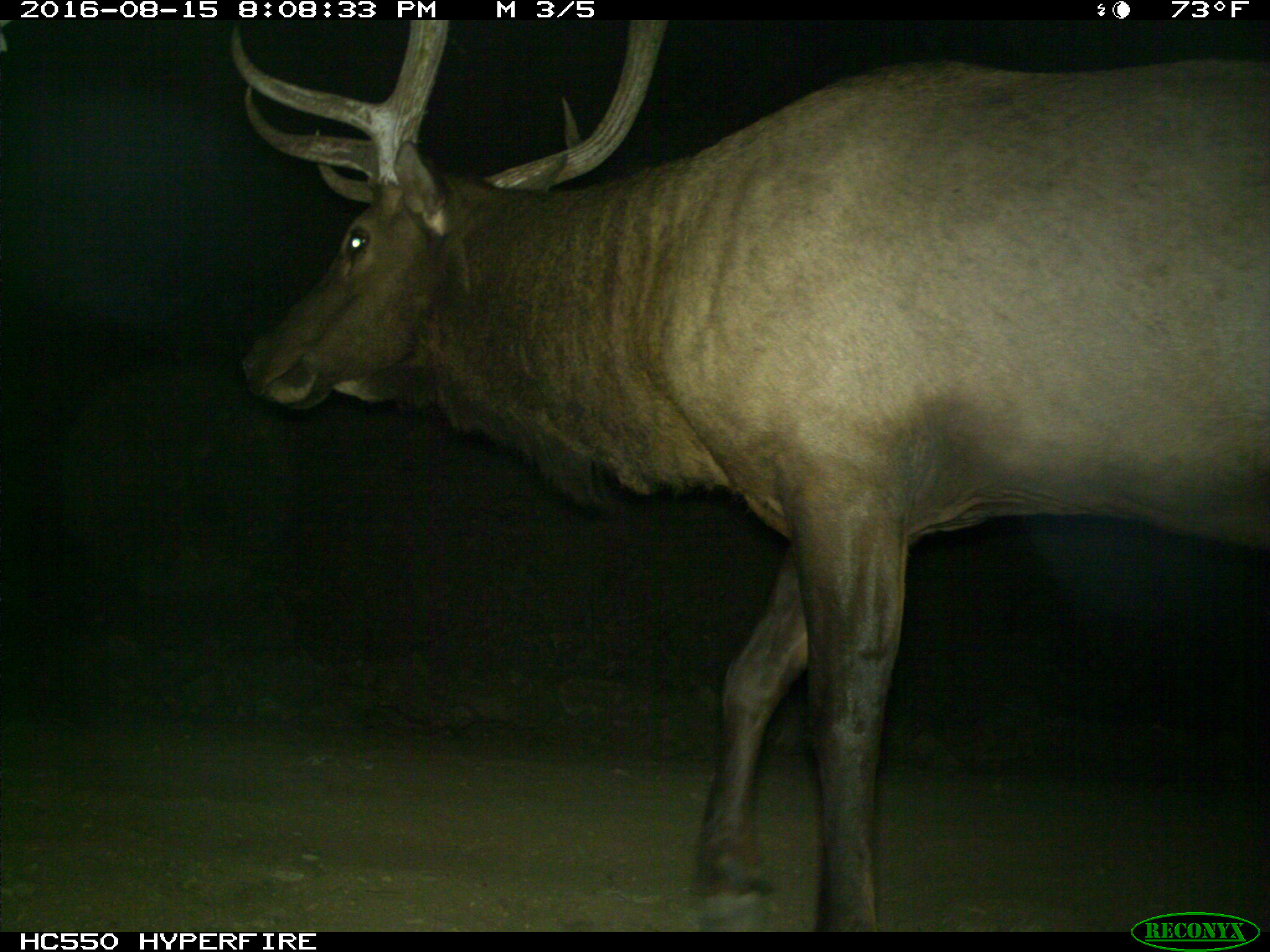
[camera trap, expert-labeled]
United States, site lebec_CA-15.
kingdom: Animalia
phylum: Chordata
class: Mammalia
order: Artiodactyla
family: Cervidae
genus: Cervus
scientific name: Cervus canadensis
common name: elk